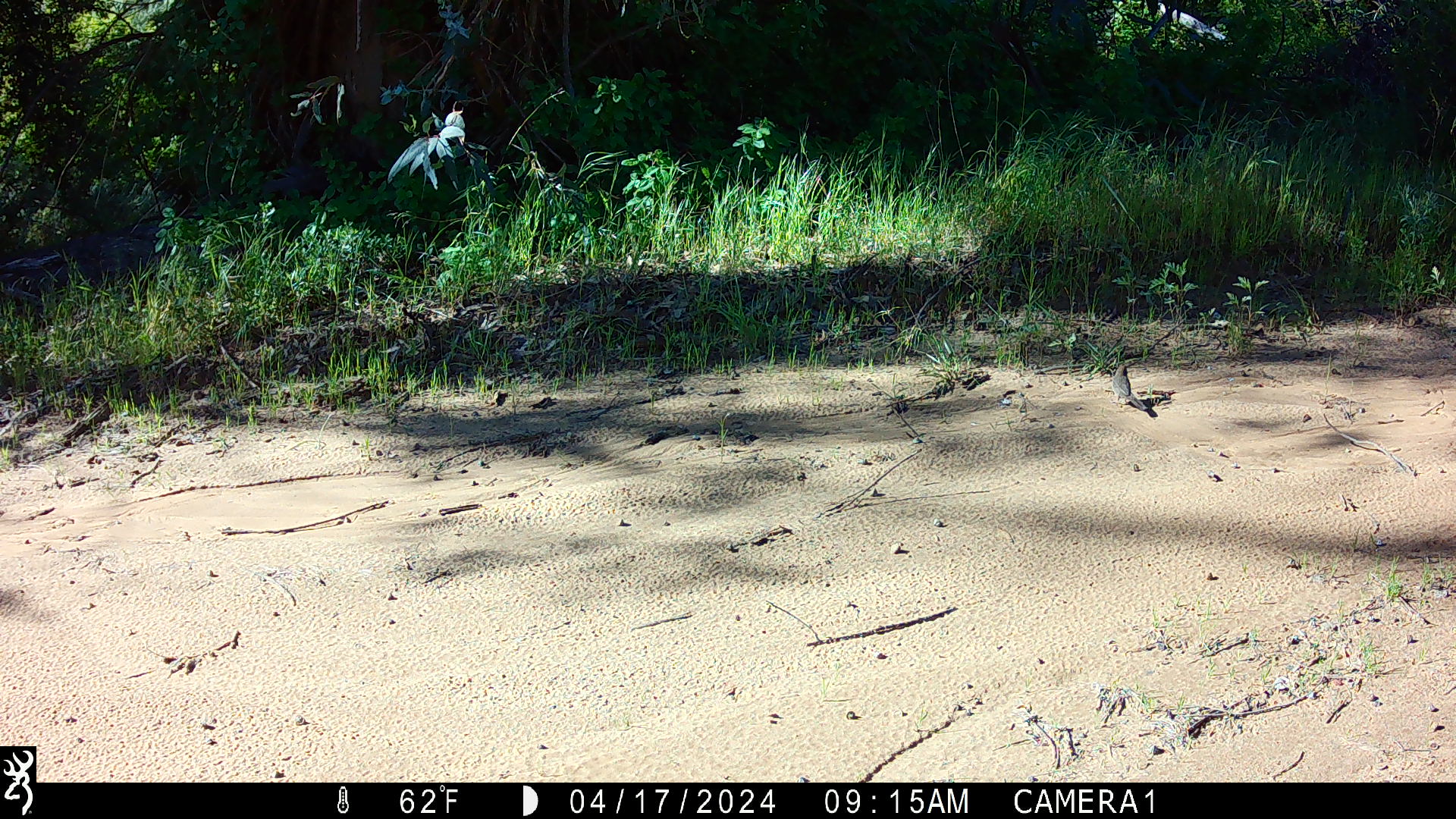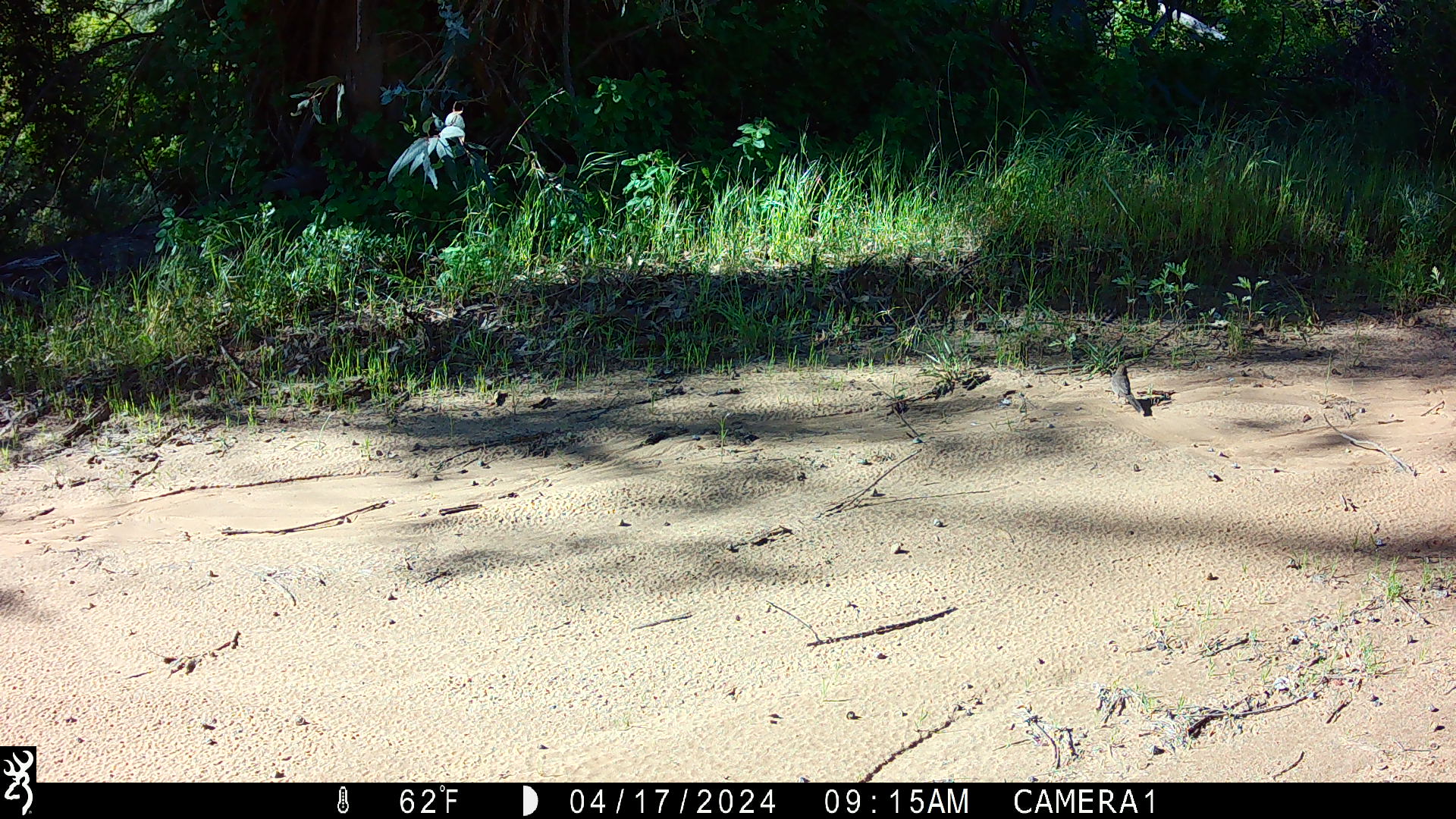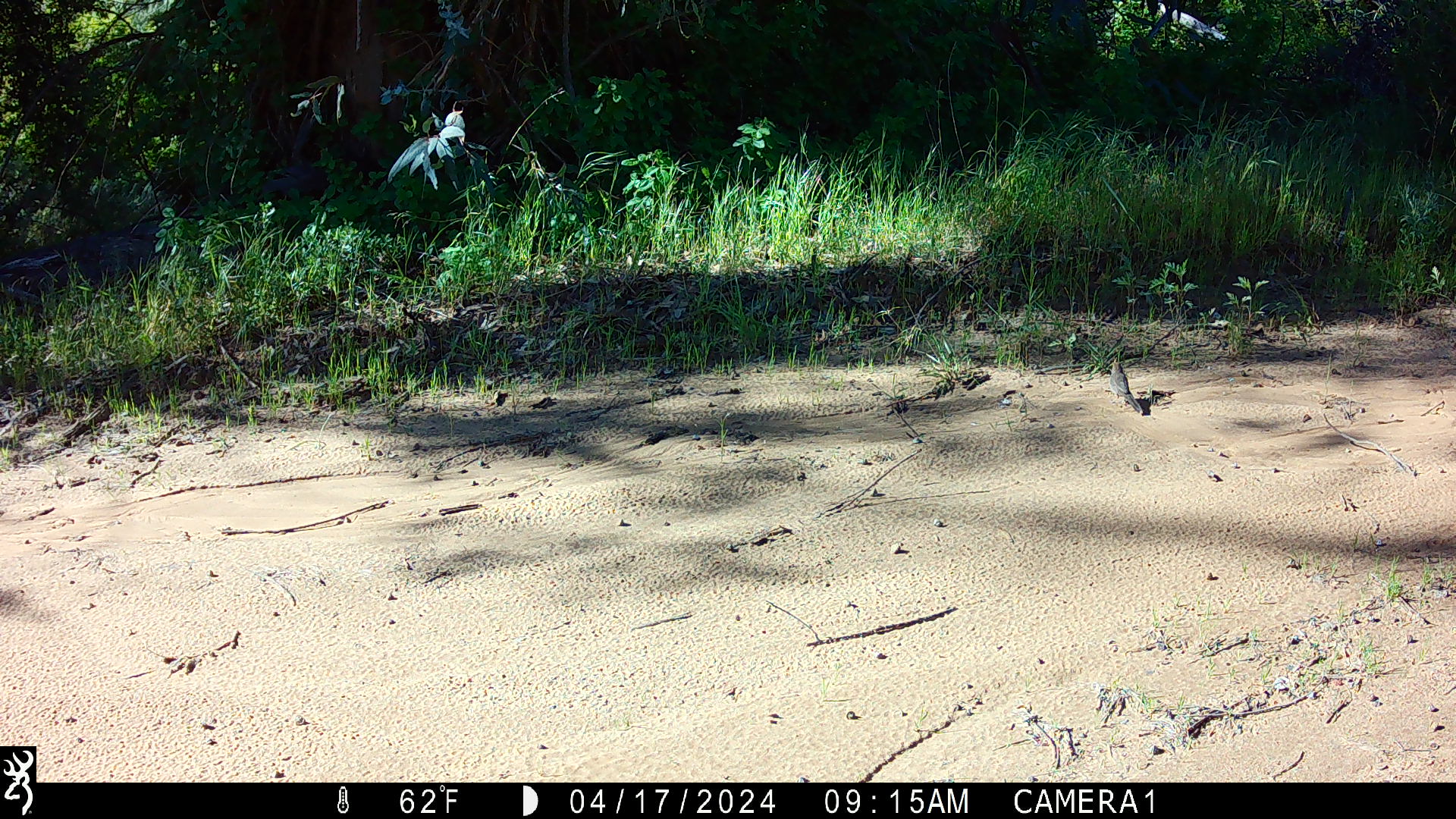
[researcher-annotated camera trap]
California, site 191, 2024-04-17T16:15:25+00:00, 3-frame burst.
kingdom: Animalia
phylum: Chordata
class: Aves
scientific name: Aves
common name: bird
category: unknown bird